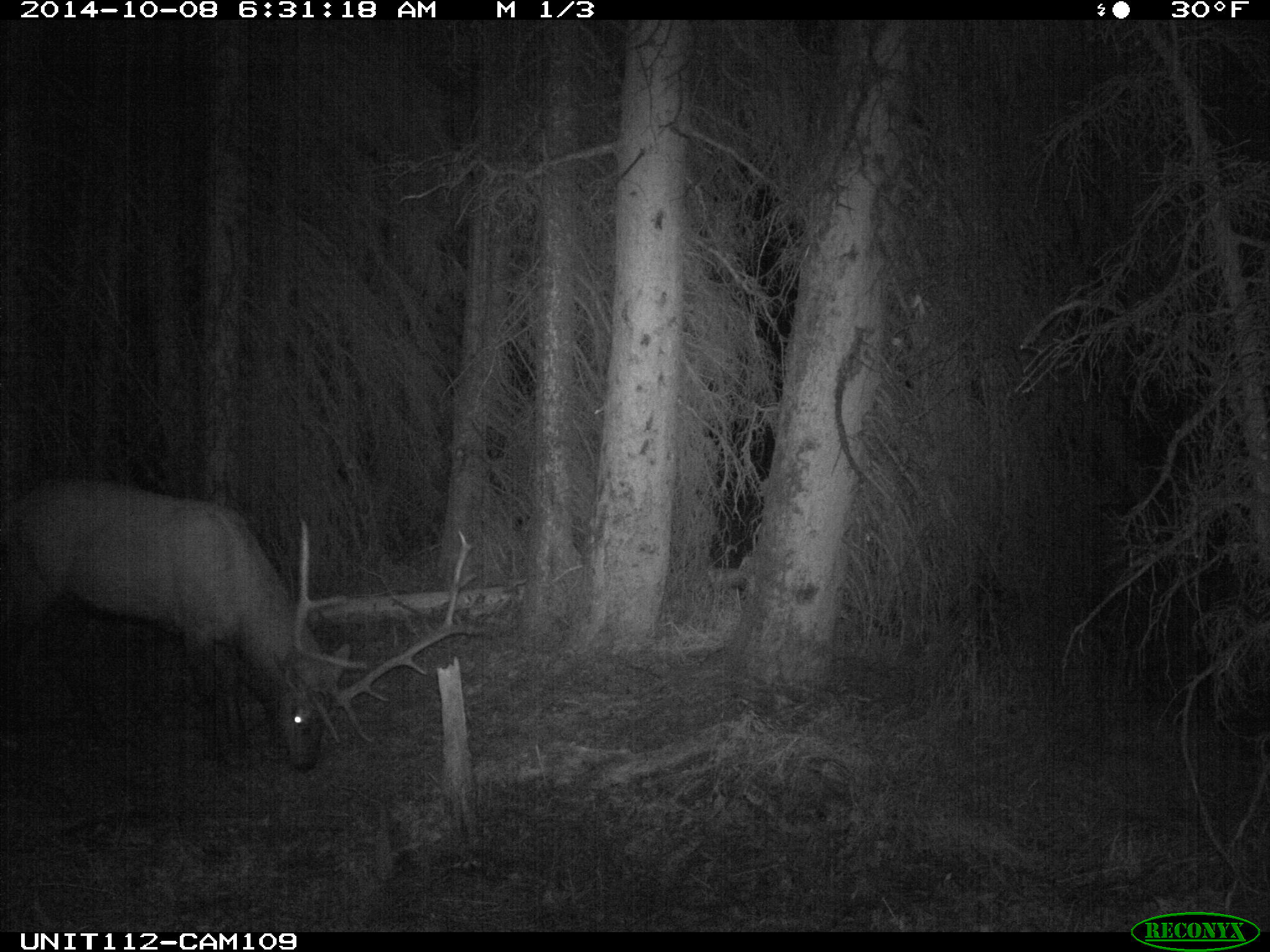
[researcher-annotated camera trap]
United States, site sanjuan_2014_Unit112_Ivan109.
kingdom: Animalia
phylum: Chordata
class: Mammalia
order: Artiodactyla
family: Cervidae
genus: Cervus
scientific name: Cervus elaphus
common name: red deer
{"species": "Cervus elaphus (red deer)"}